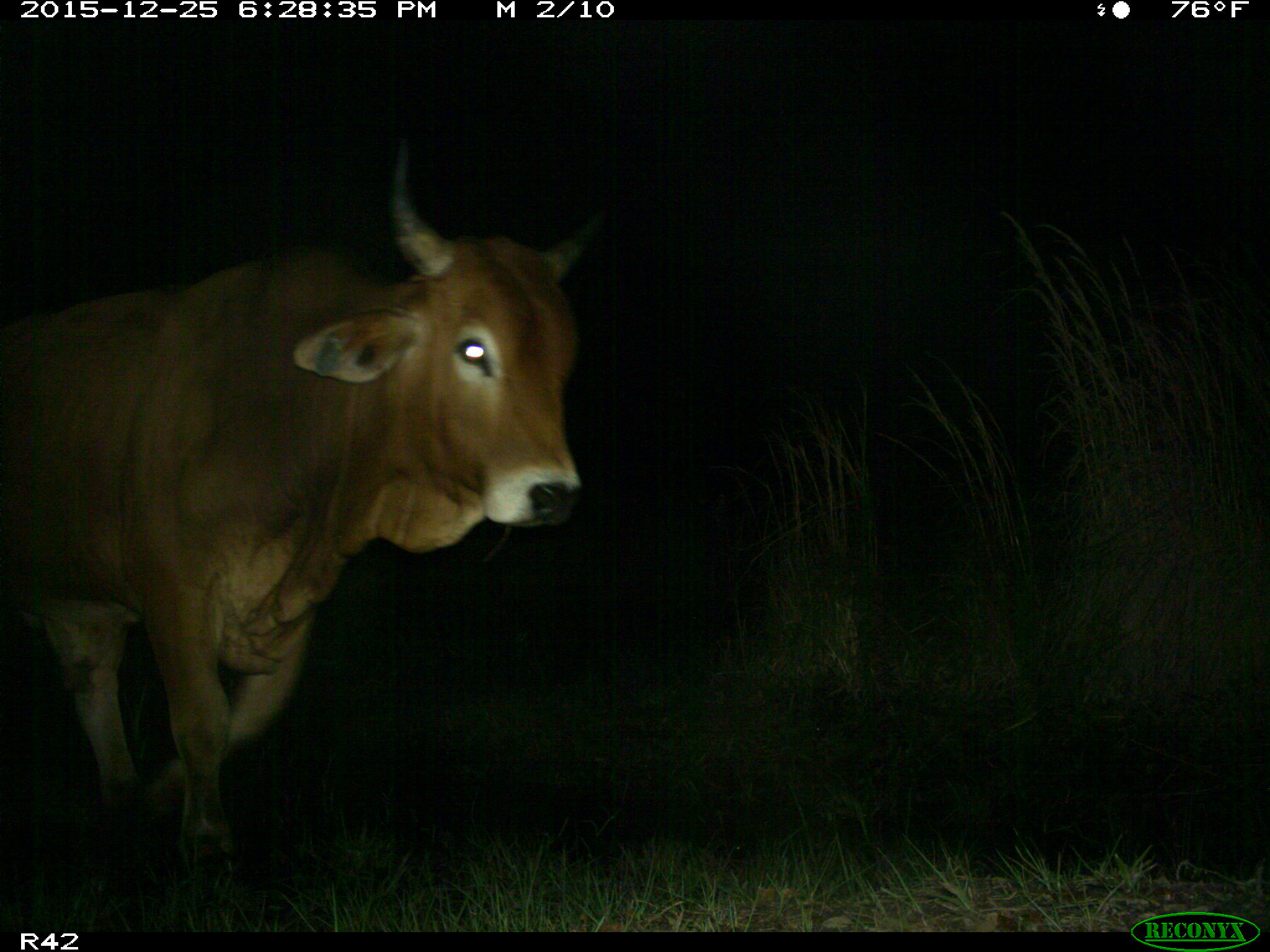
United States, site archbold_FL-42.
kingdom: Animalia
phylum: Chordata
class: Mammalia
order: Artiodactyla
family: Bovidae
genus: Bos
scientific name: Bos taurus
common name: domestic cow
Bos taurus (domestic cow).